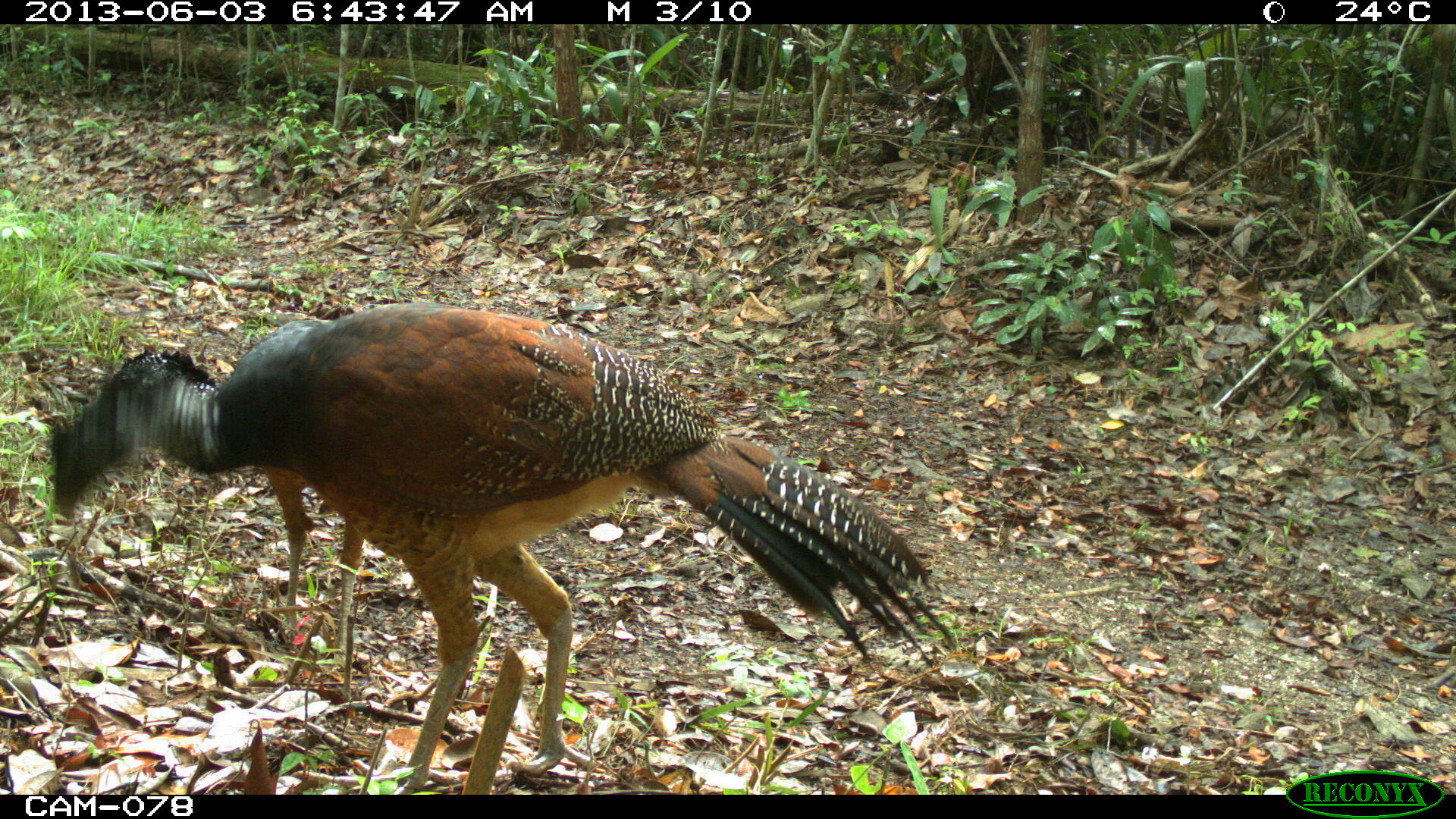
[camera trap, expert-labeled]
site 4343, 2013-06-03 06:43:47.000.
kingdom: Animalia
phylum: Chordata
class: Aves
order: Galliformes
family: Cracidae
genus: Crax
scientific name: Crax rubra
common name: great curassow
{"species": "Crax rubra (great curassow)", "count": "2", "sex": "female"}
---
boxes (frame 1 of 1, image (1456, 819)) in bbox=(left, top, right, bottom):
crax rubra: bbox=(48, 301, 953, 795)